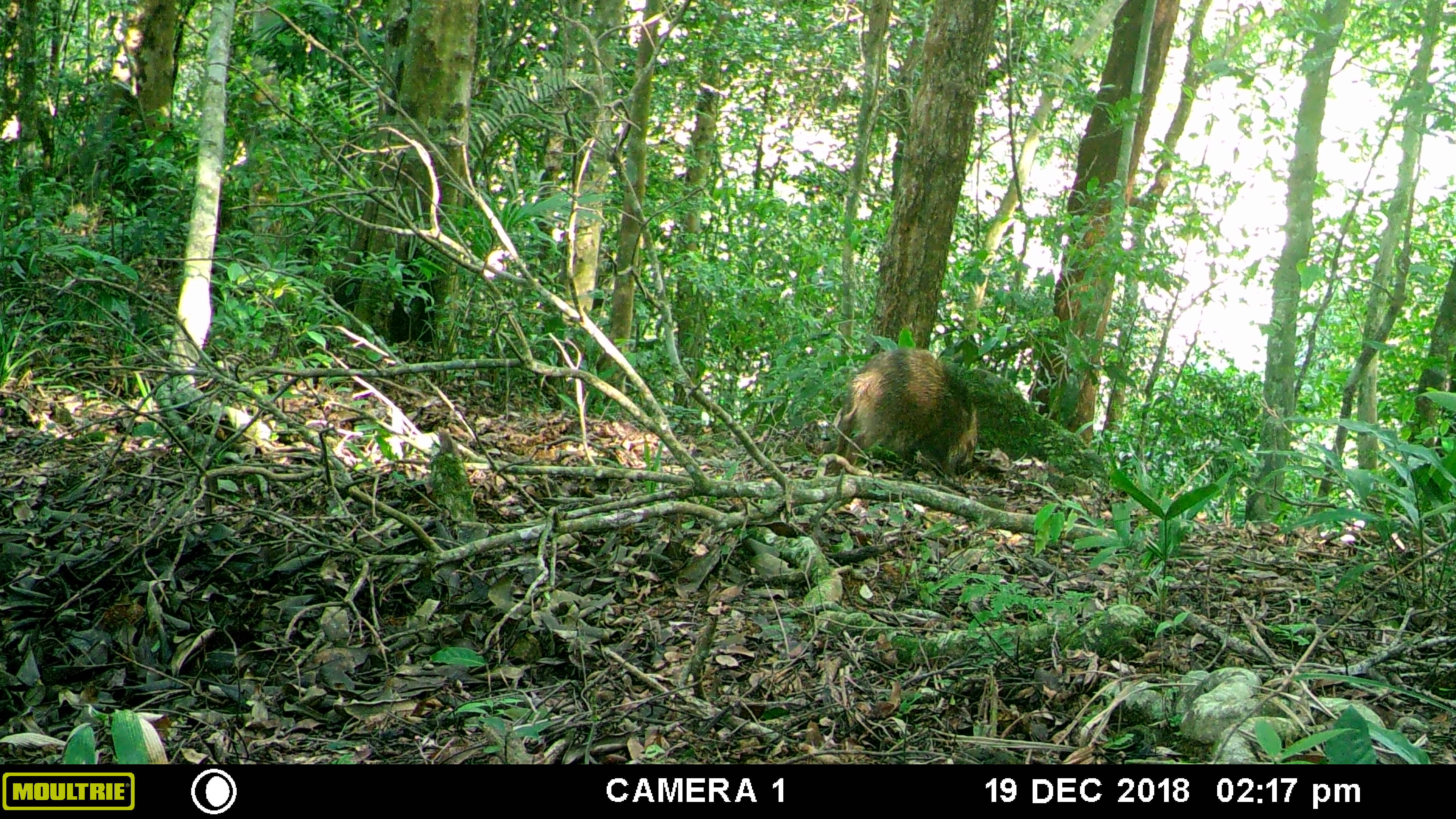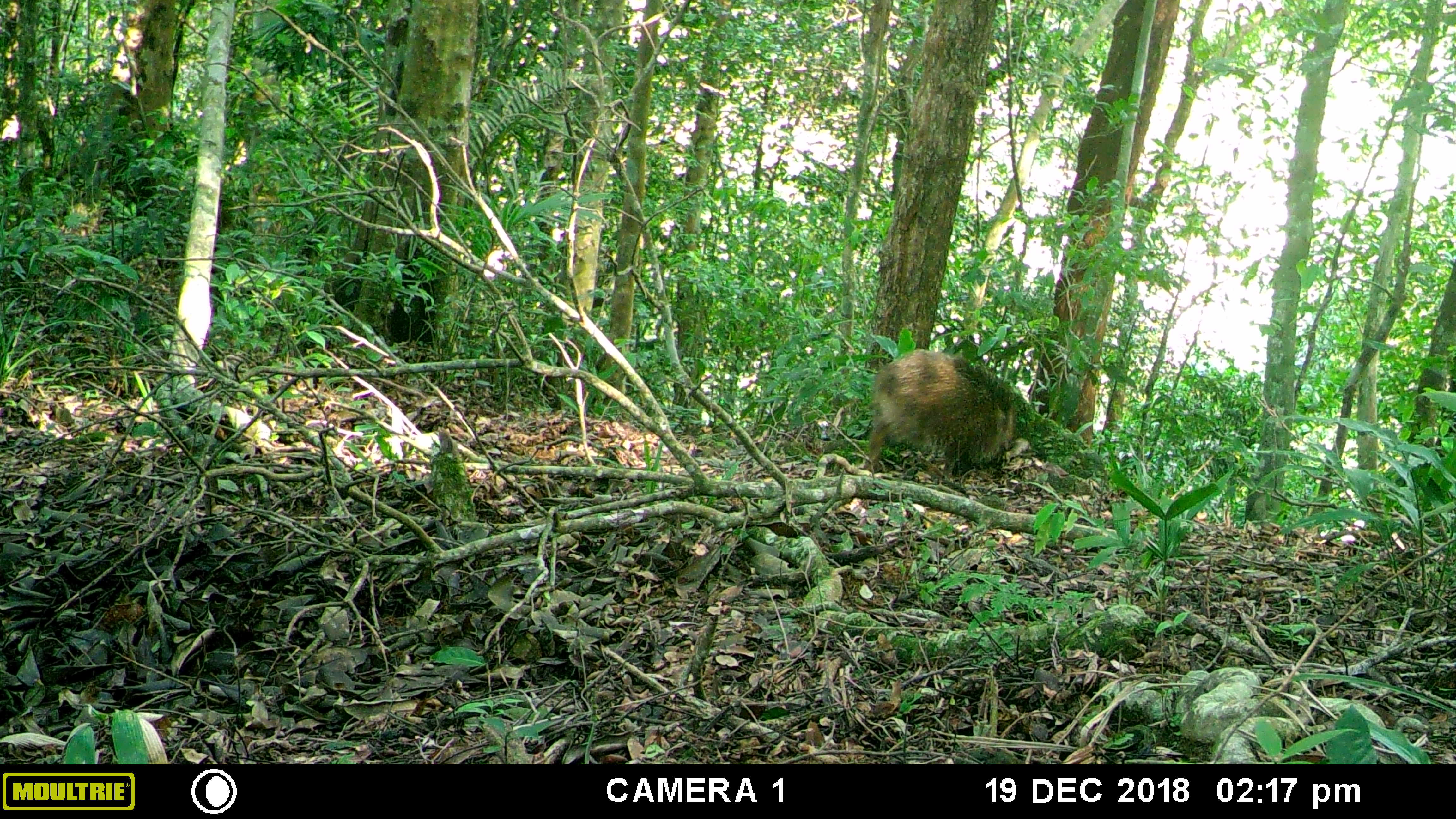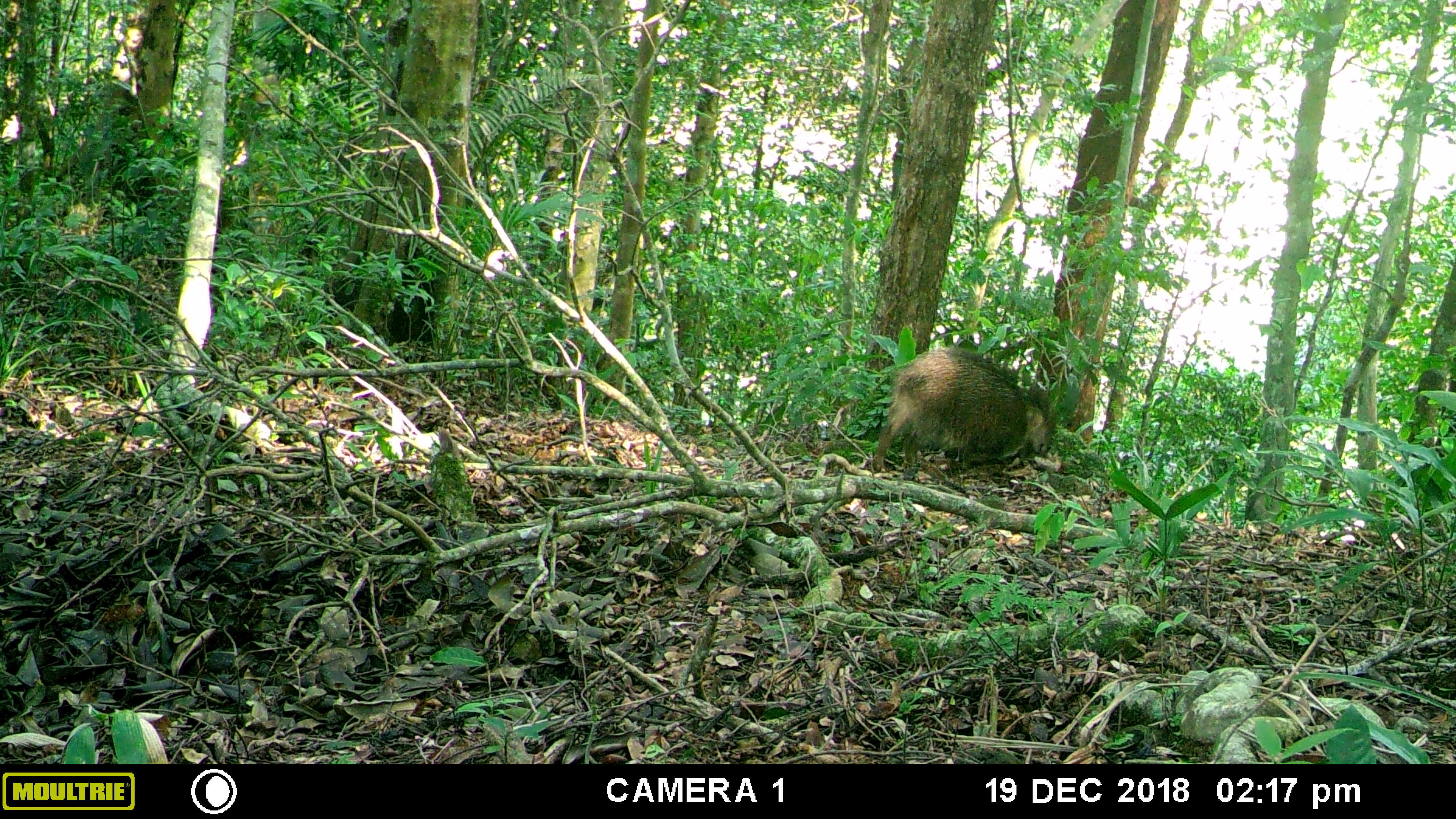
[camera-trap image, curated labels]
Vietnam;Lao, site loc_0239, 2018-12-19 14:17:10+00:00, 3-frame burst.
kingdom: Animalia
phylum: Chordata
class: Mammalia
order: Artiodactyla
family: Suidae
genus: Sus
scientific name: Sus scrofa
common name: eurasian wild pig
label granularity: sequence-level